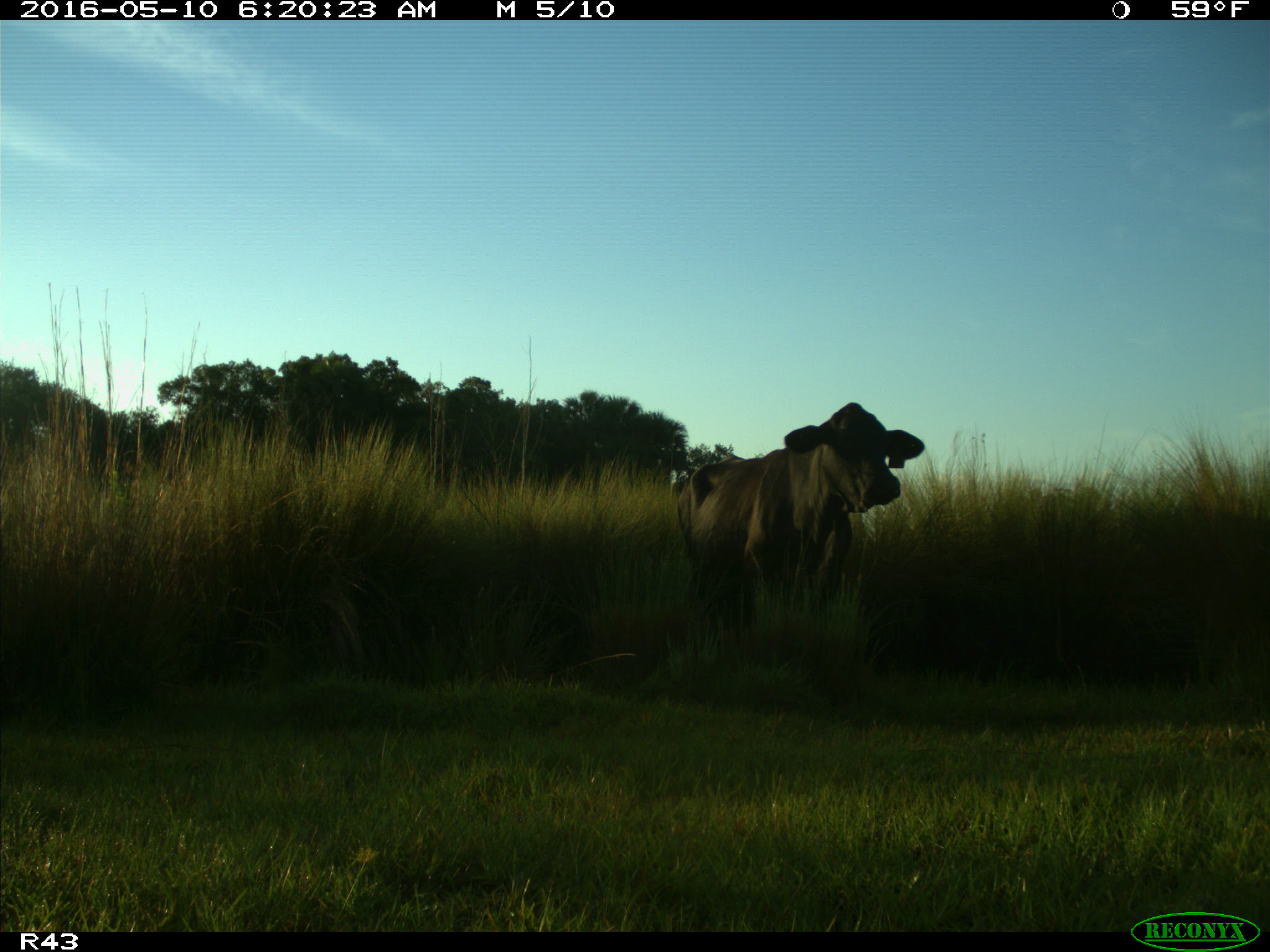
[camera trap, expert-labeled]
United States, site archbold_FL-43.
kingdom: Animalia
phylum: Chordata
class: Mammalia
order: Artiodactyla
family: Bovidae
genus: Bos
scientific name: Bos taurus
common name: domestic cow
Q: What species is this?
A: Bos taurus (domestic cow).